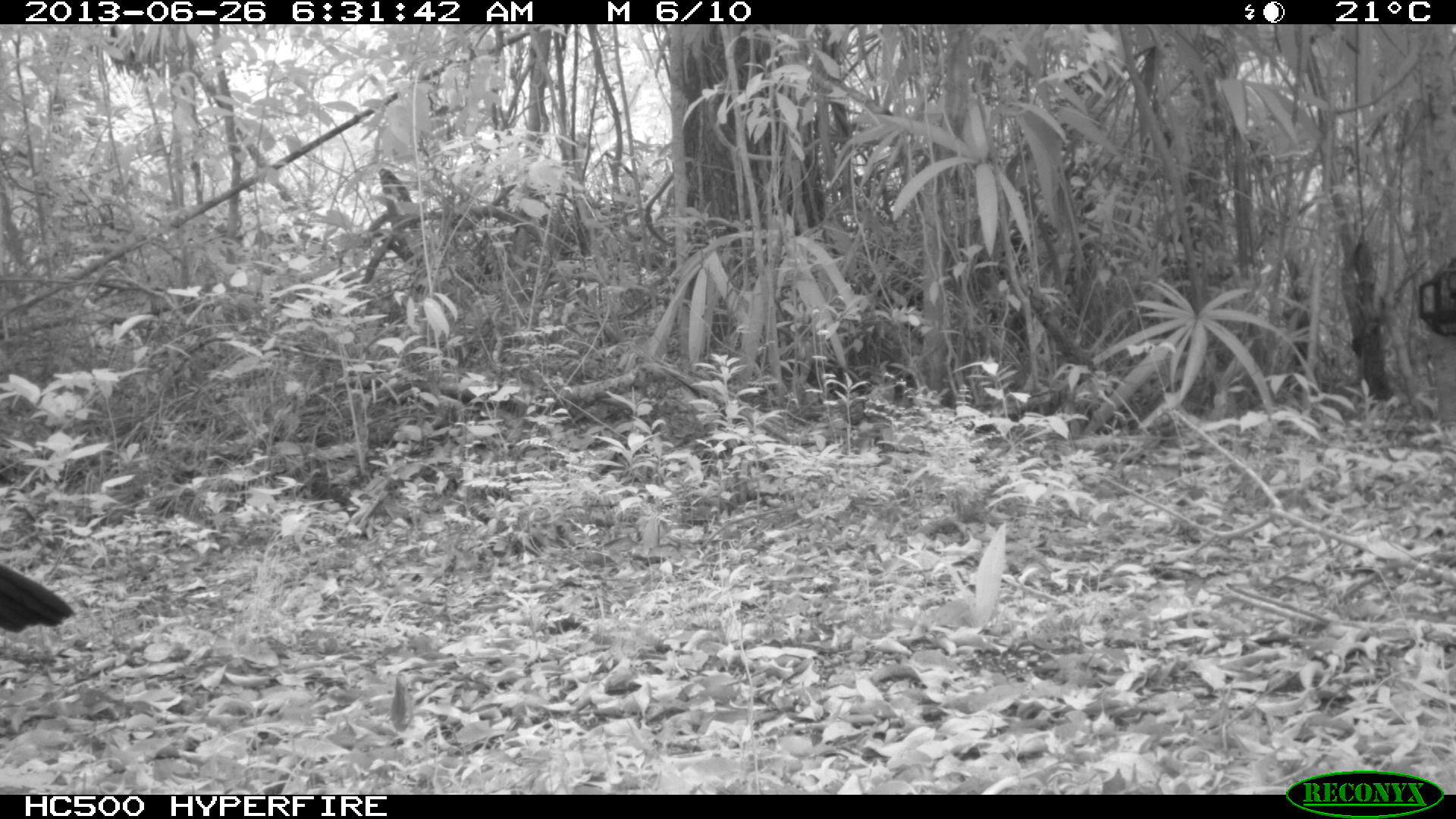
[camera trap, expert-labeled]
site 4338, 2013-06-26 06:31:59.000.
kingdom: Animalia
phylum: Chordata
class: Aves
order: Galliformes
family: Cracidae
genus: Crax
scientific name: Crax rubra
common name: great curassow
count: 1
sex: male